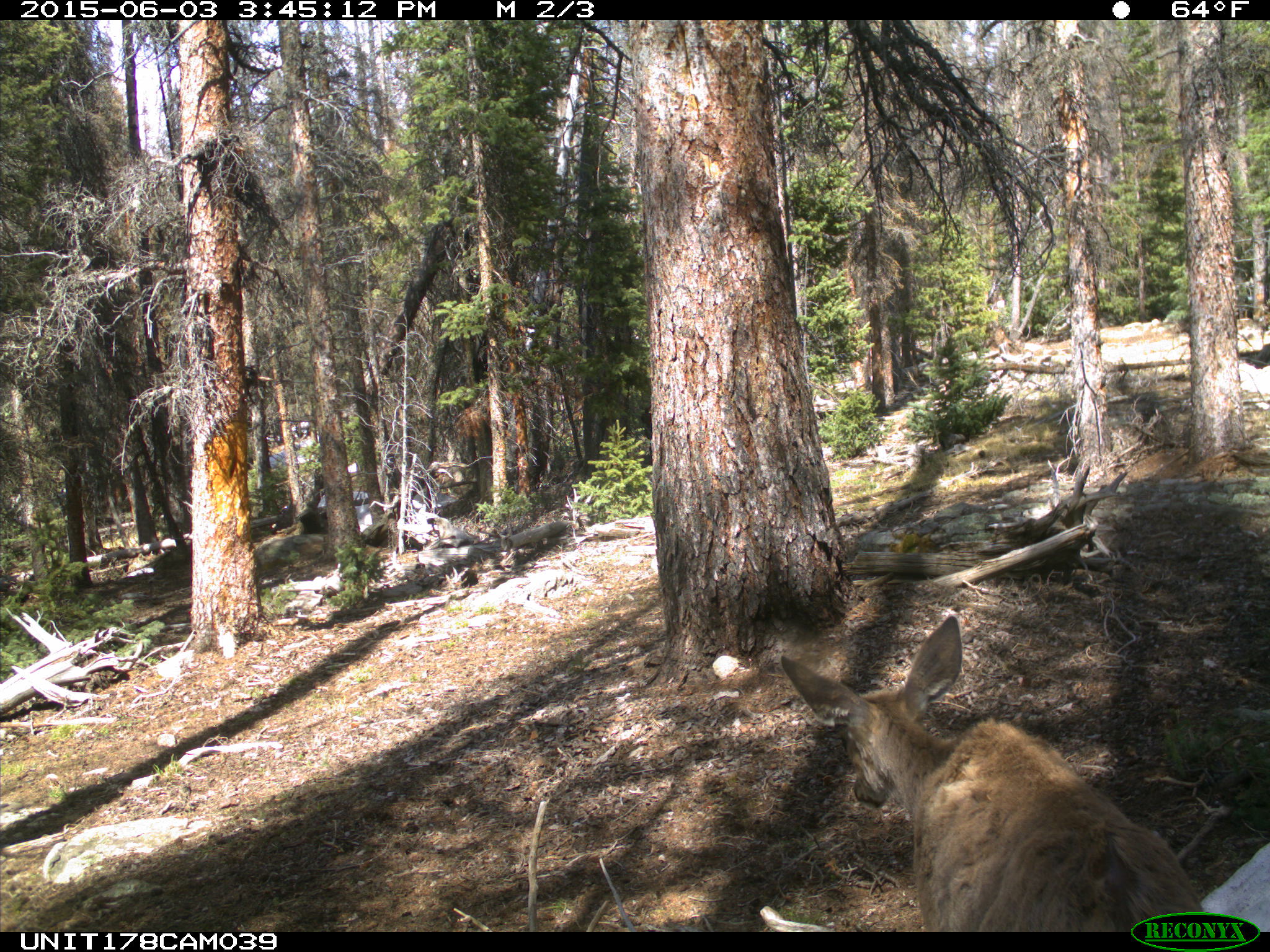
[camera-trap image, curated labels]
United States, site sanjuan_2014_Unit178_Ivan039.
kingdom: Animalia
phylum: Chordata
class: Mammalia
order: Artiodactyla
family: Cervidae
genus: Odocoileus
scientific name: Odocoileus hemionus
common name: mule deer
Odocoileus hemionus (mule deer).